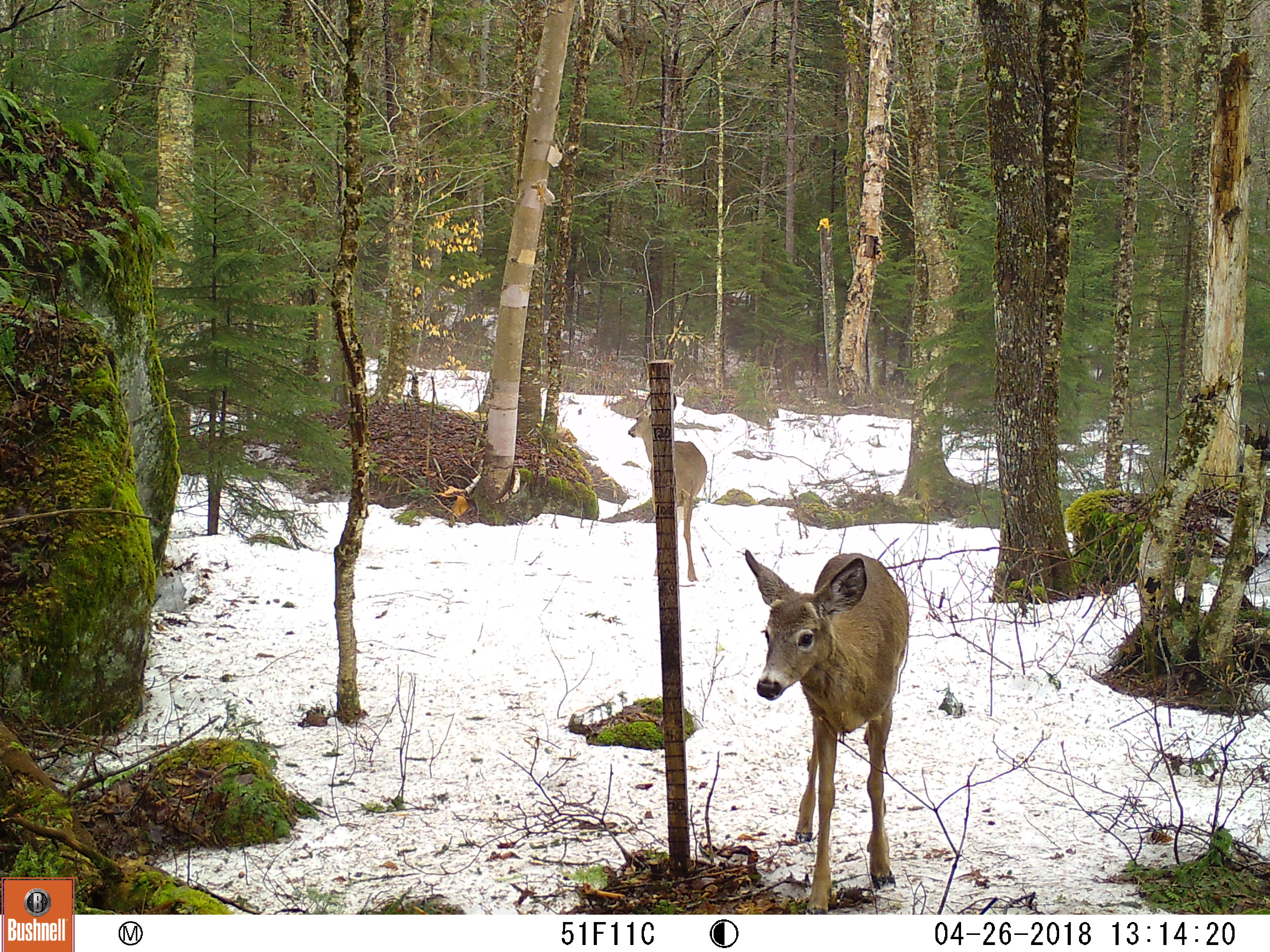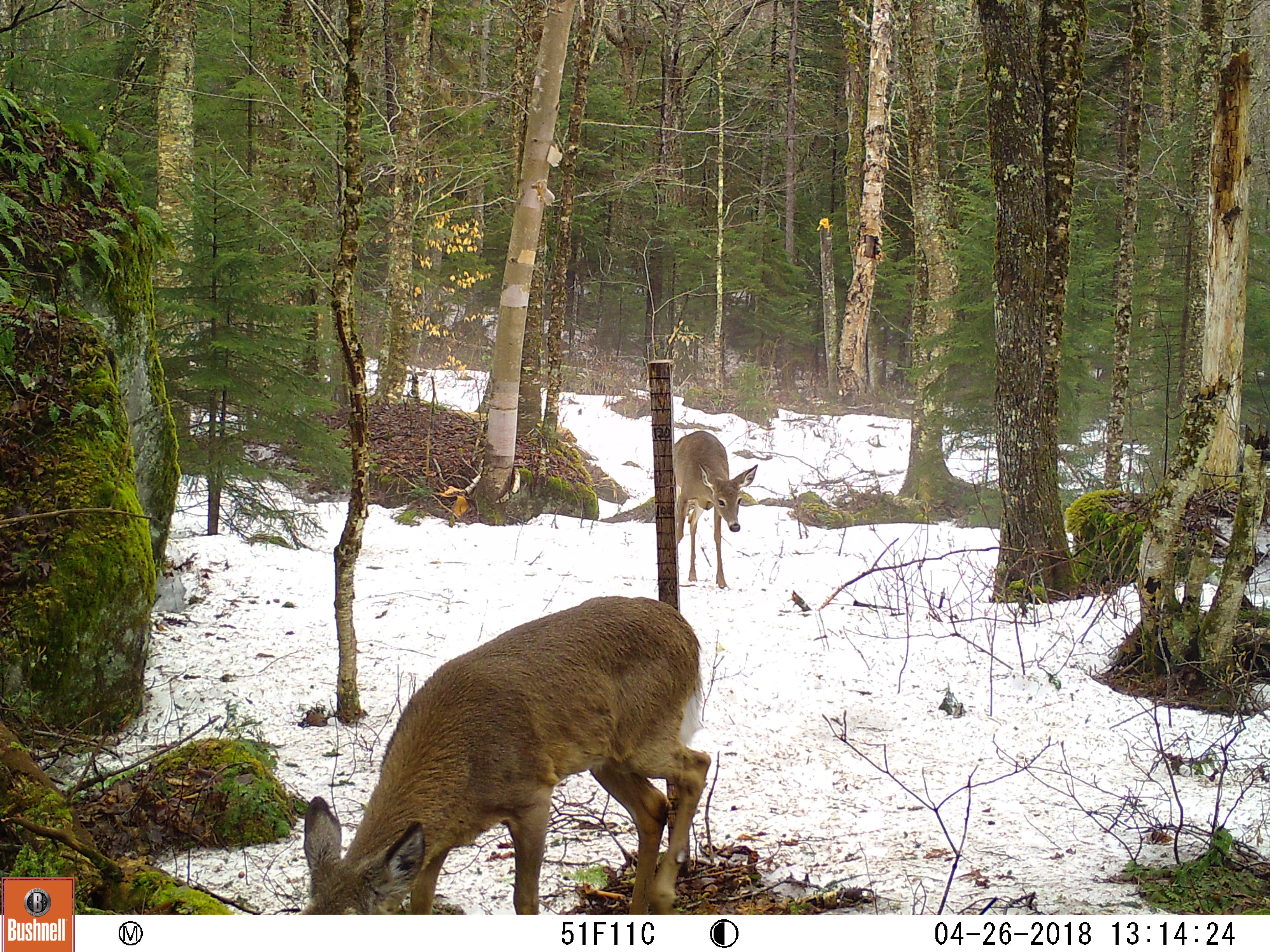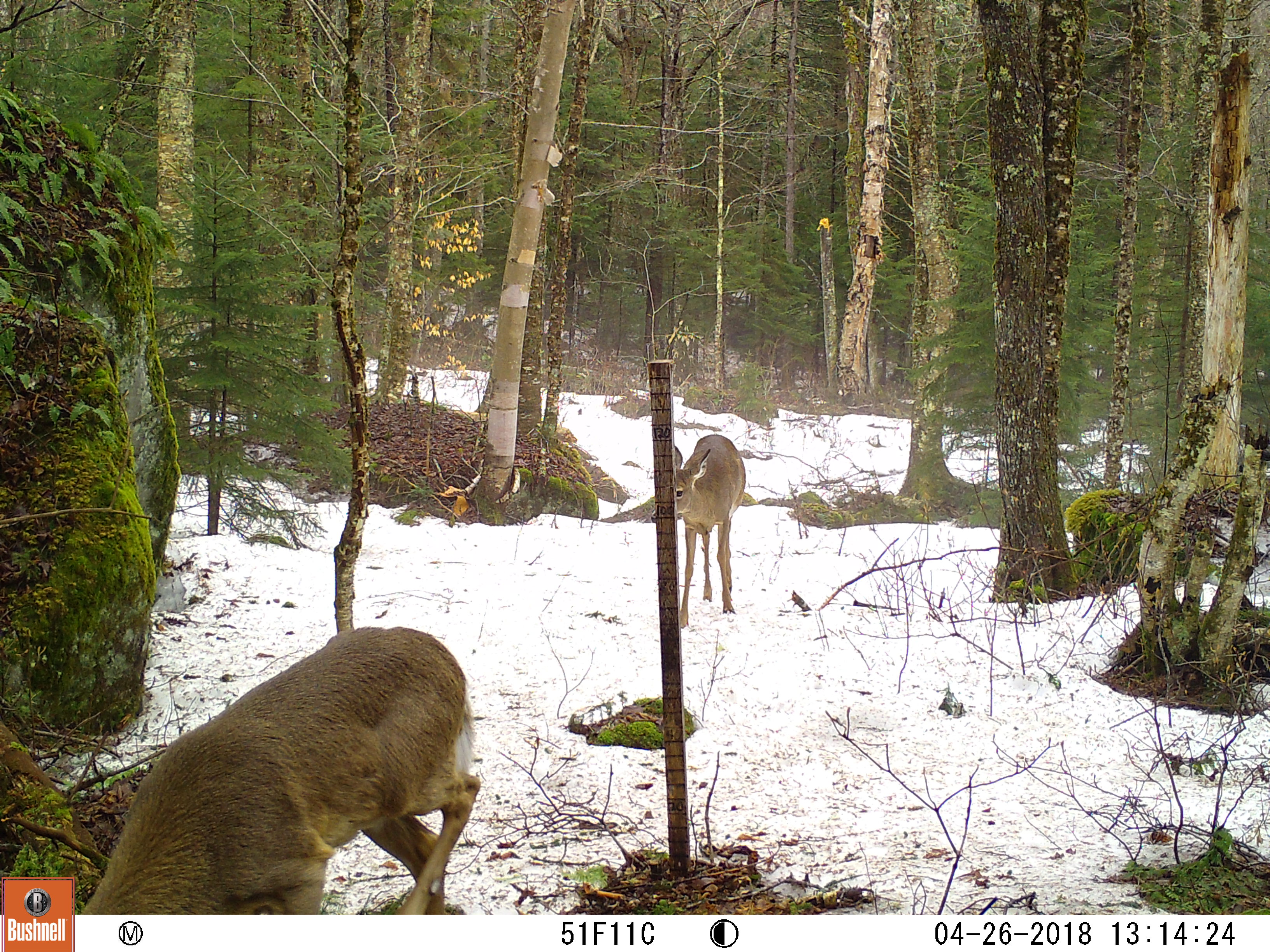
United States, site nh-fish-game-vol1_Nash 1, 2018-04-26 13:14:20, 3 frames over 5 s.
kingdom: Animalia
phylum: Chordata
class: Mammalia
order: Artiodactyla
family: Cervidae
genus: Odocoileus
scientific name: Odocoileus virginianus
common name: white-tailed deer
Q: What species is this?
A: White-tailed deer (Odocoileus virginianus).